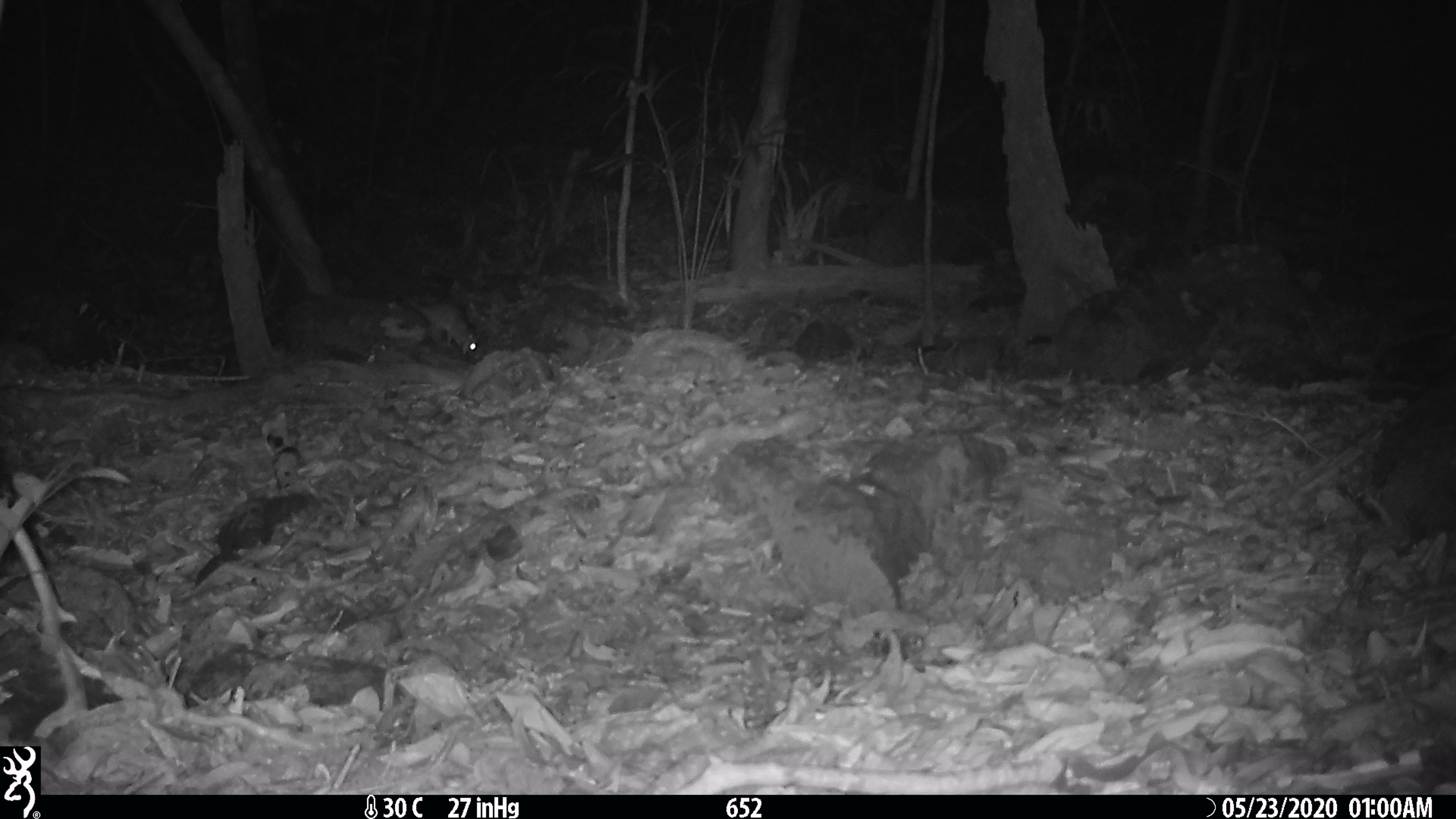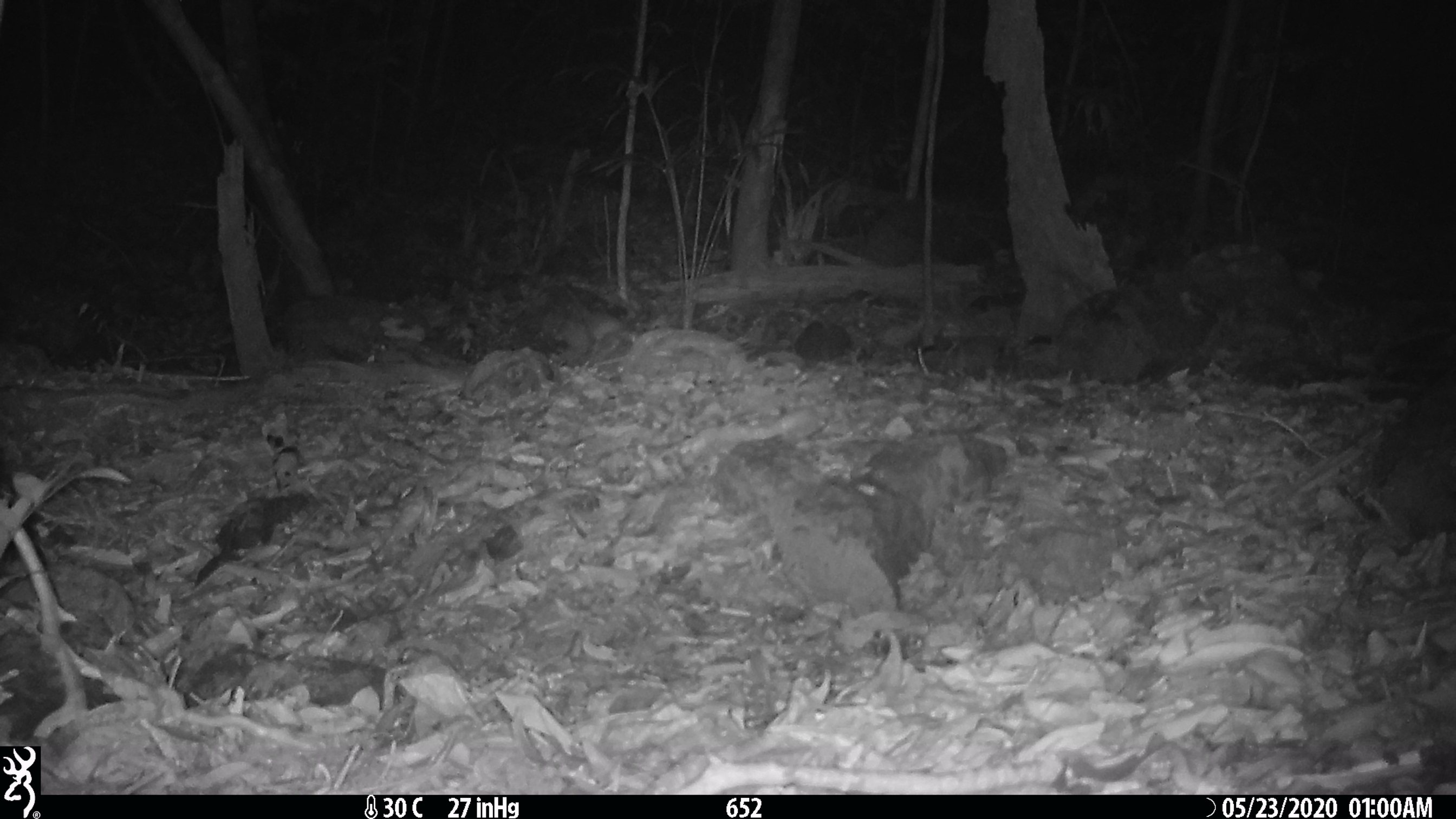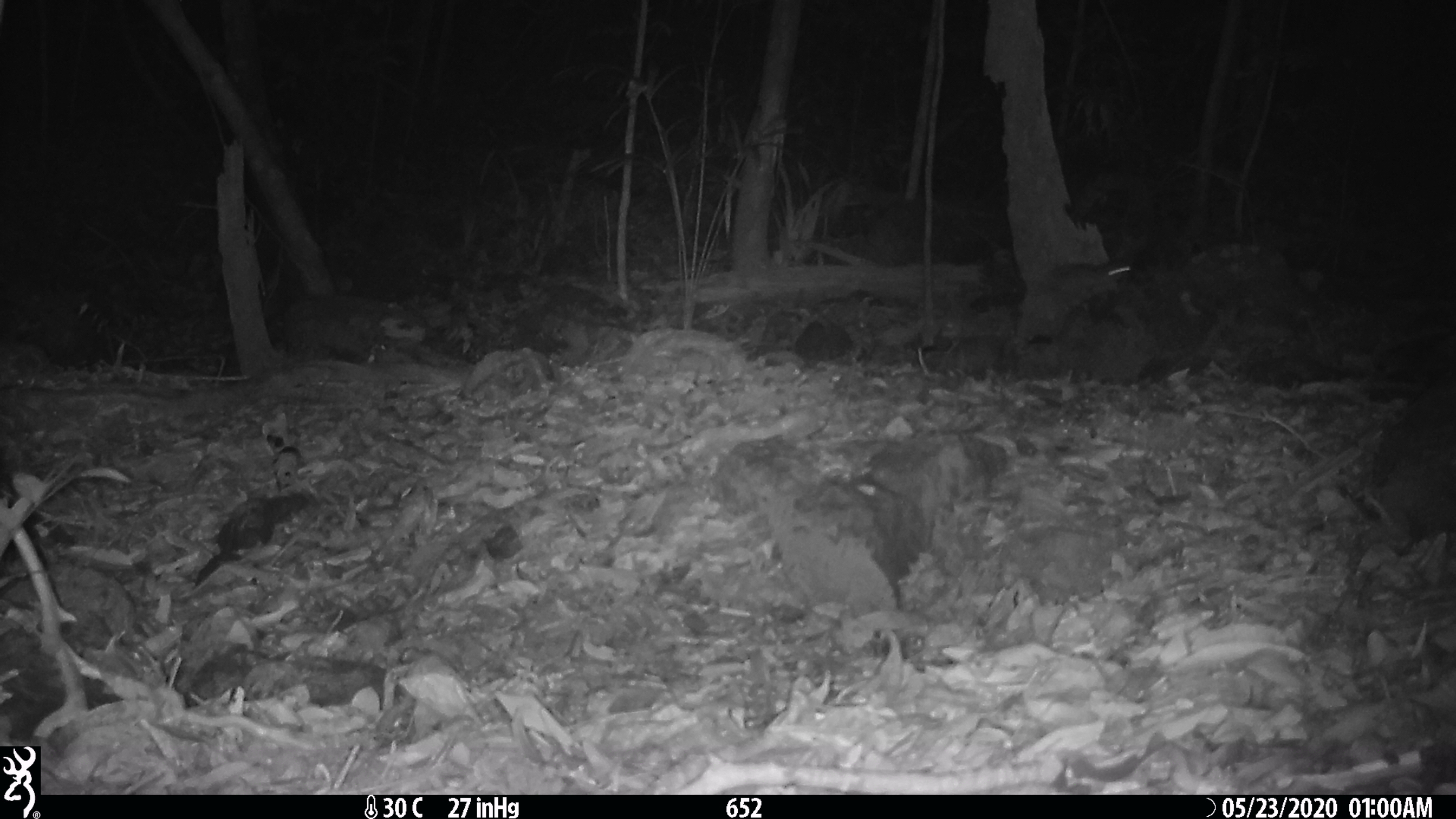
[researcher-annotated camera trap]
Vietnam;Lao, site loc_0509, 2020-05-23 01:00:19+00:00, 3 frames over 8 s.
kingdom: Animalia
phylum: Chordata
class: Mammalia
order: Rodentia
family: Muridae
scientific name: Muridae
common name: old-world mice and rats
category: unidentified murid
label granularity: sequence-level